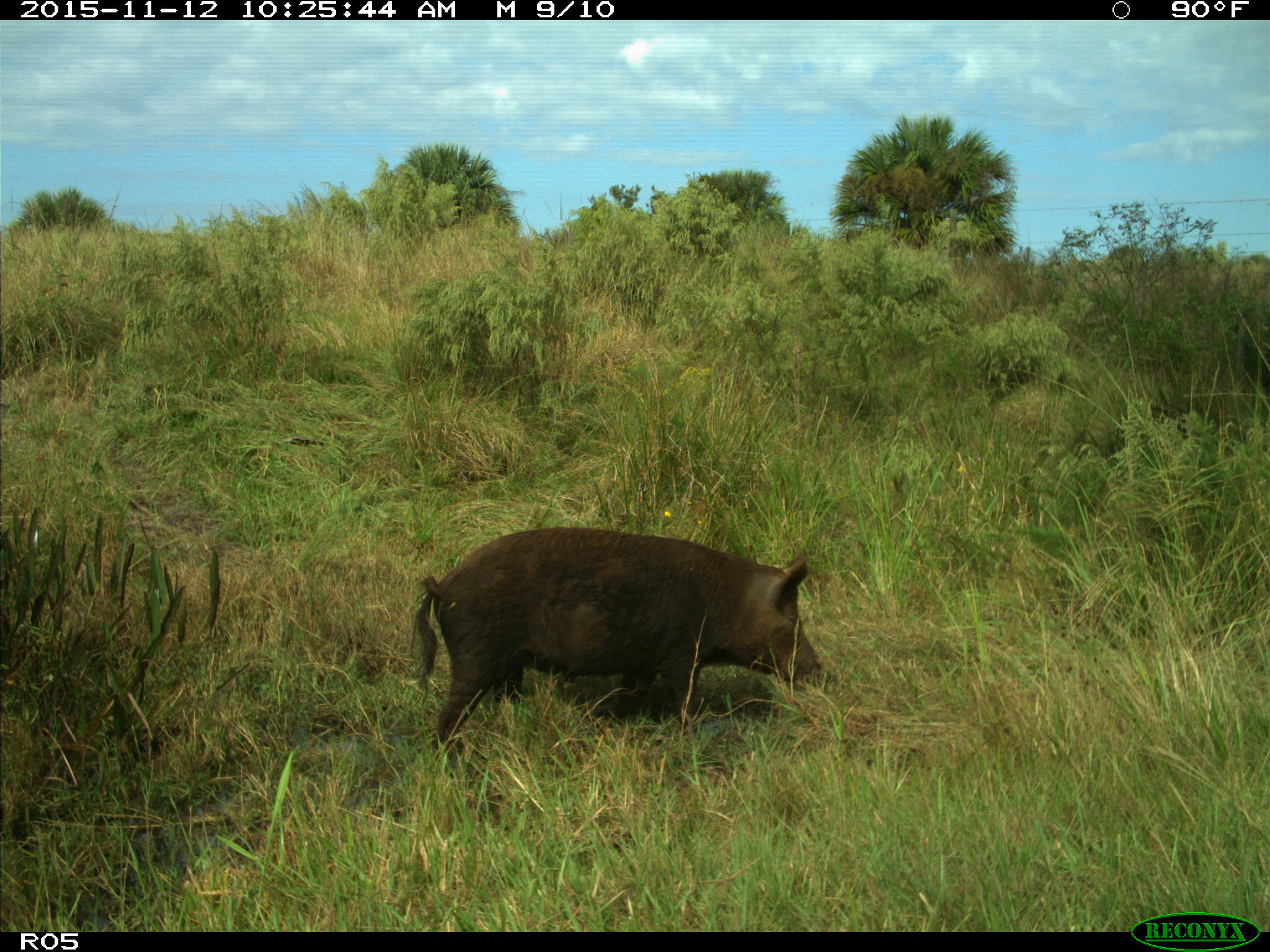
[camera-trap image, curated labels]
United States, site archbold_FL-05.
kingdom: Animalia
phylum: Chordata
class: Mammalia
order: Artiodactyla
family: Suidae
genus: Sus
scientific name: Sus scrofa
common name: wild boar